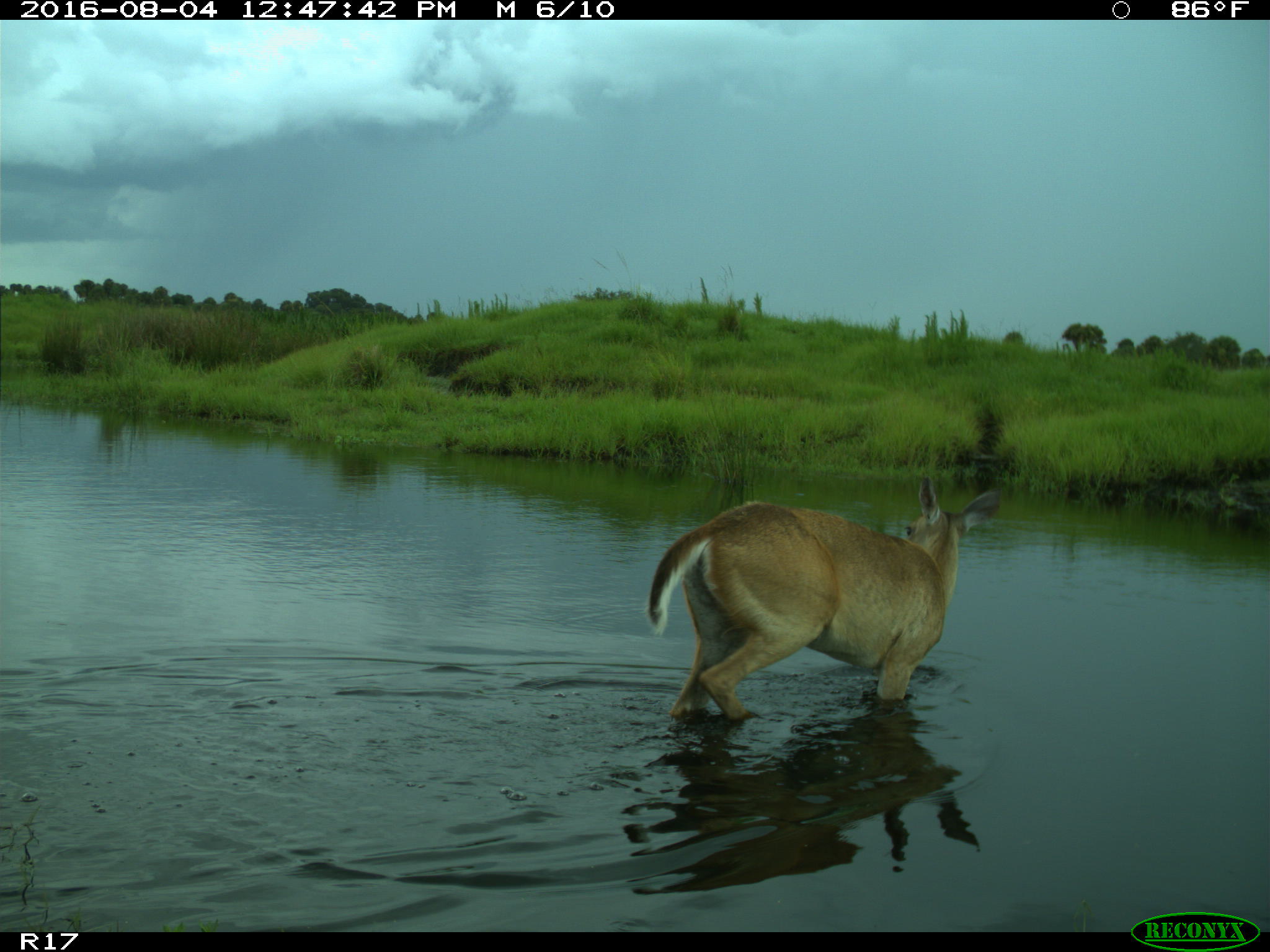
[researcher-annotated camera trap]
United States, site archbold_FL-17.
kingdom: Animalia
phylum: Chordata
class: Mammalia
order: Artiodactyla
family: Cervidae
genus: Odocoileus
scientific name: Odocoileus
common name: deer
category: unidentified deer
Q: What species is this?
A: Unidentified deer (deer) (Odocoileus).